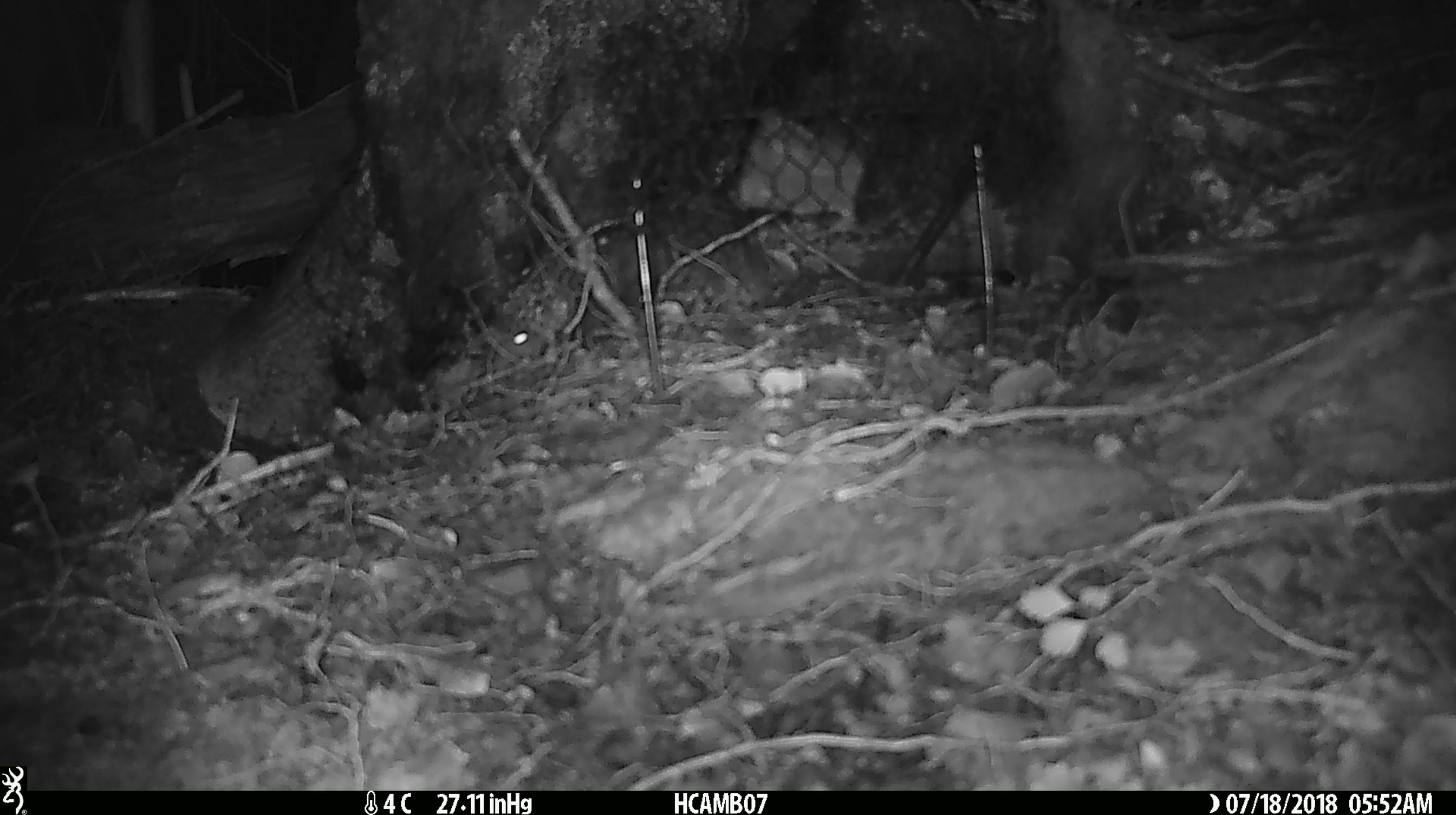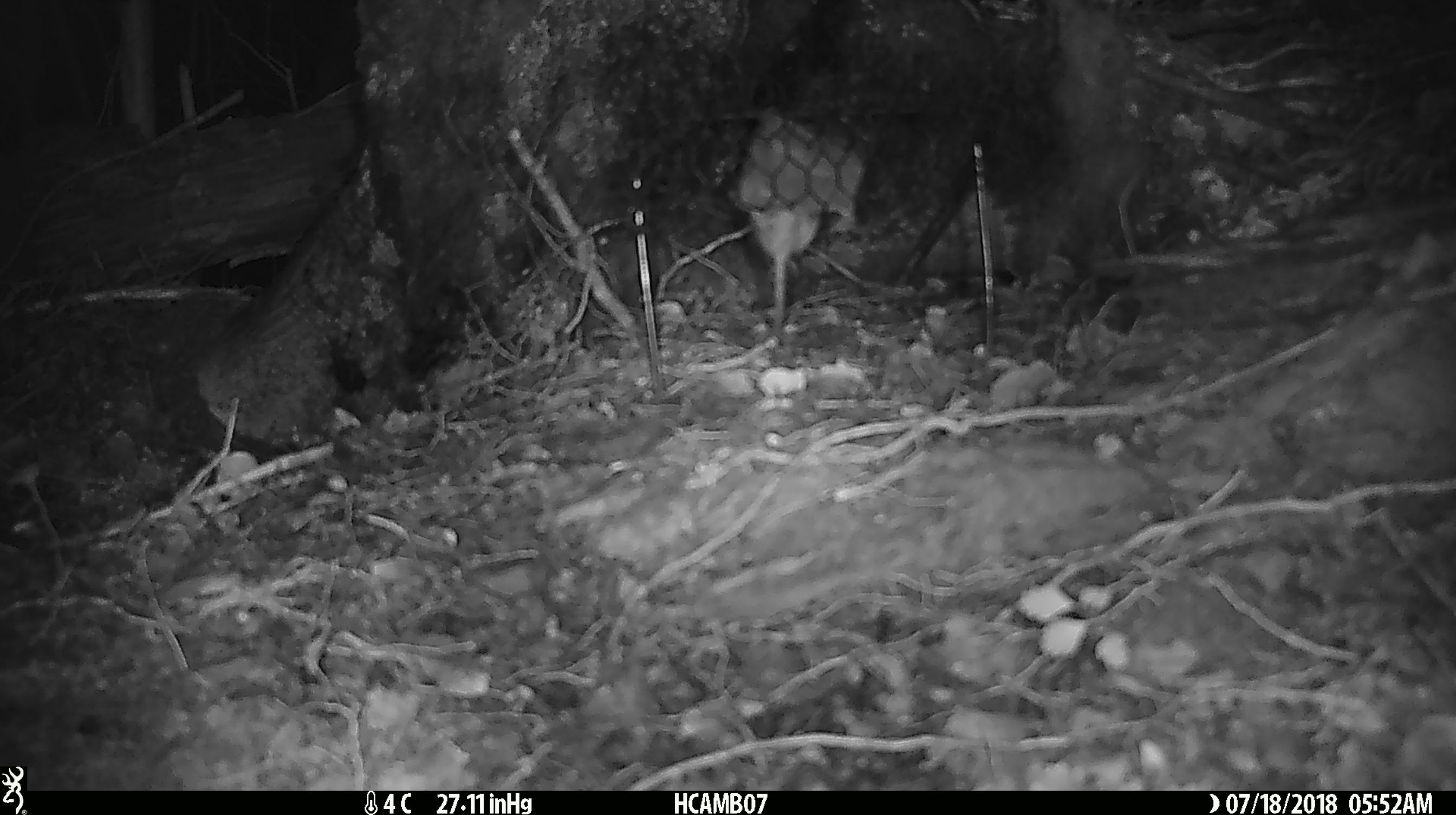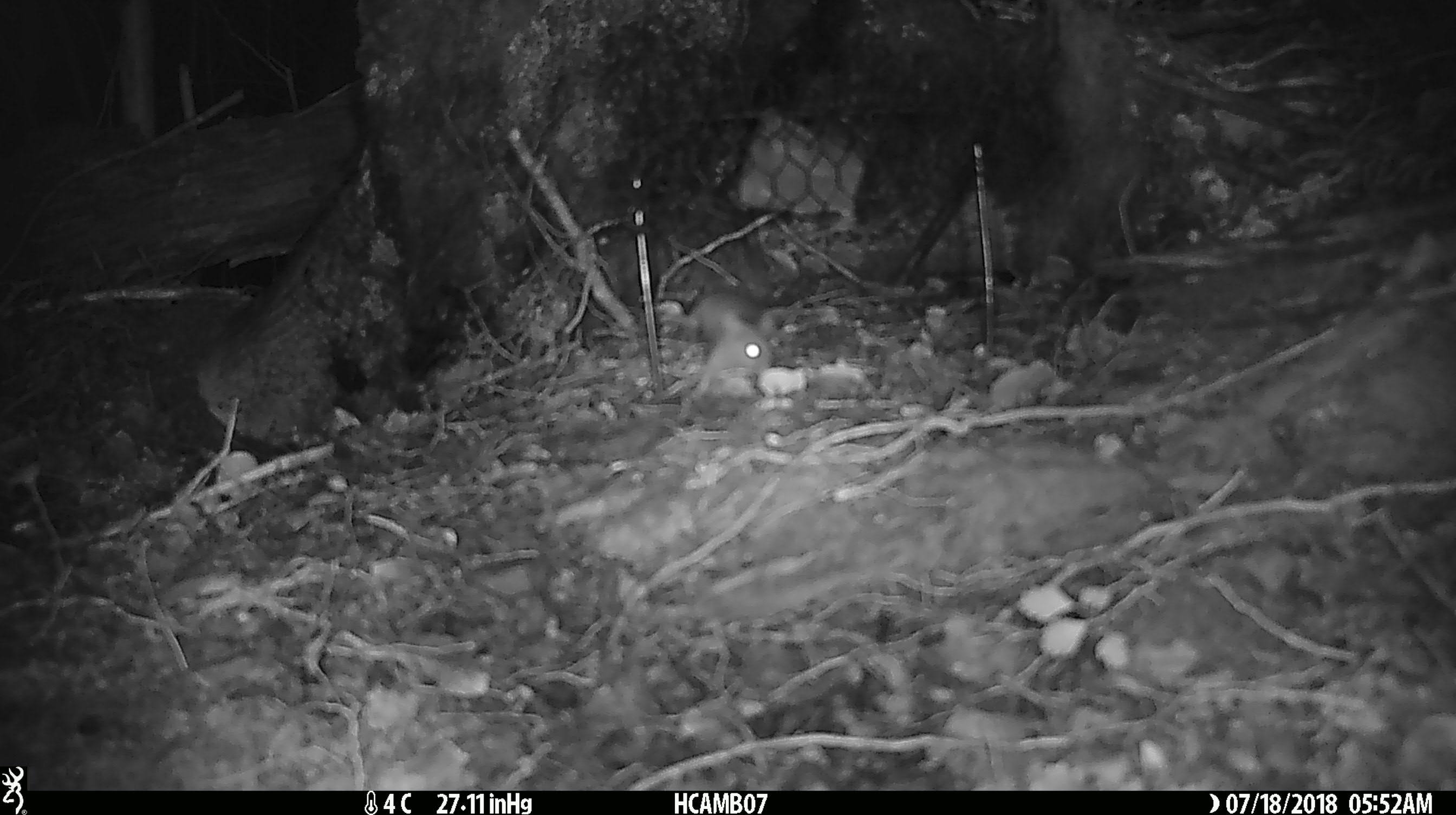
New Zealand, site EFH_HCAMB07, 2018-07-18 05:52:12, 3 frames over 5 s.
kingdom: Animalia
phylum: Chordata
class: Mammalia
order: Rodentia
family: Muridae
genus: Mus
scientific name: Mus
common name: mouse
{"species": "mouse (Mus)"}